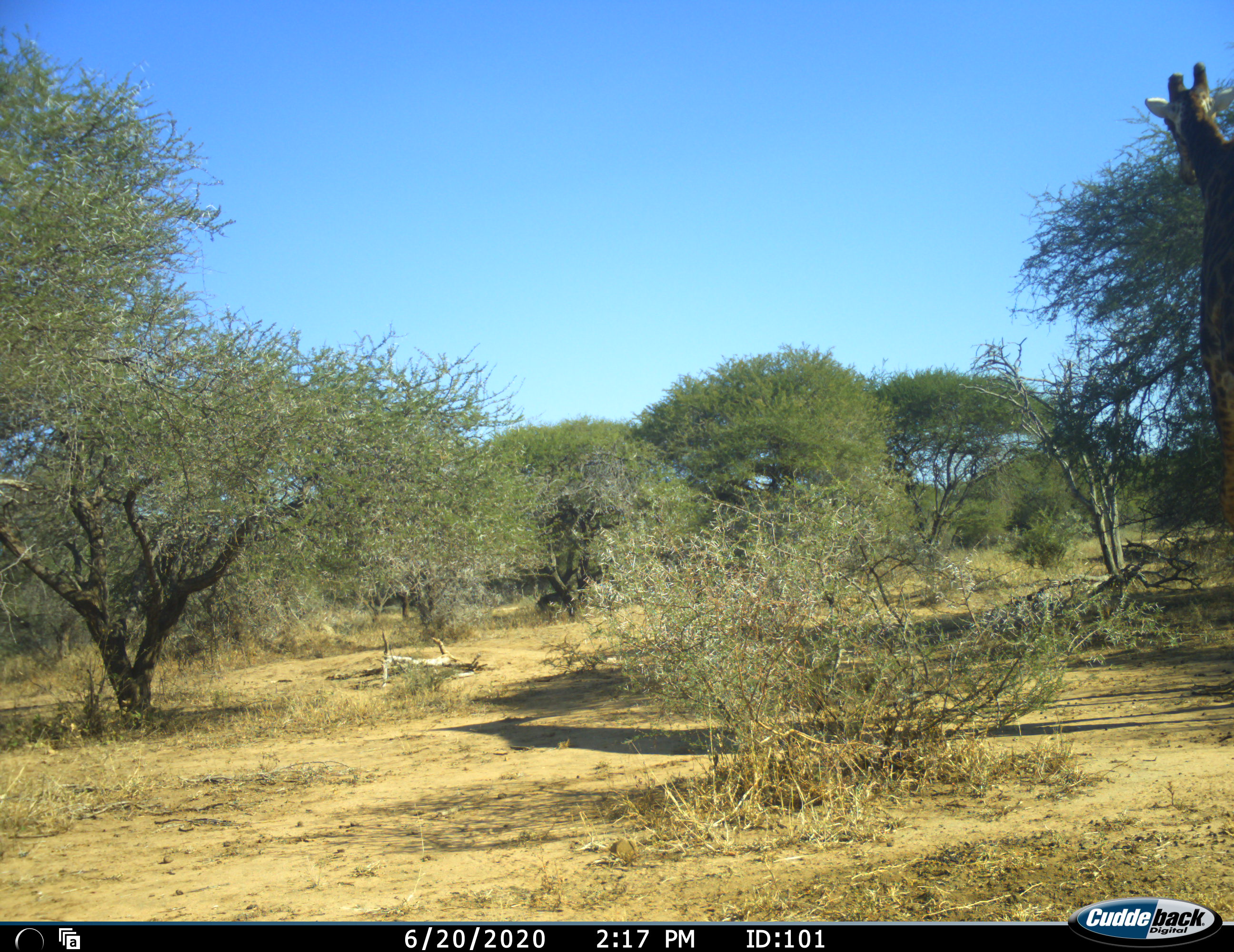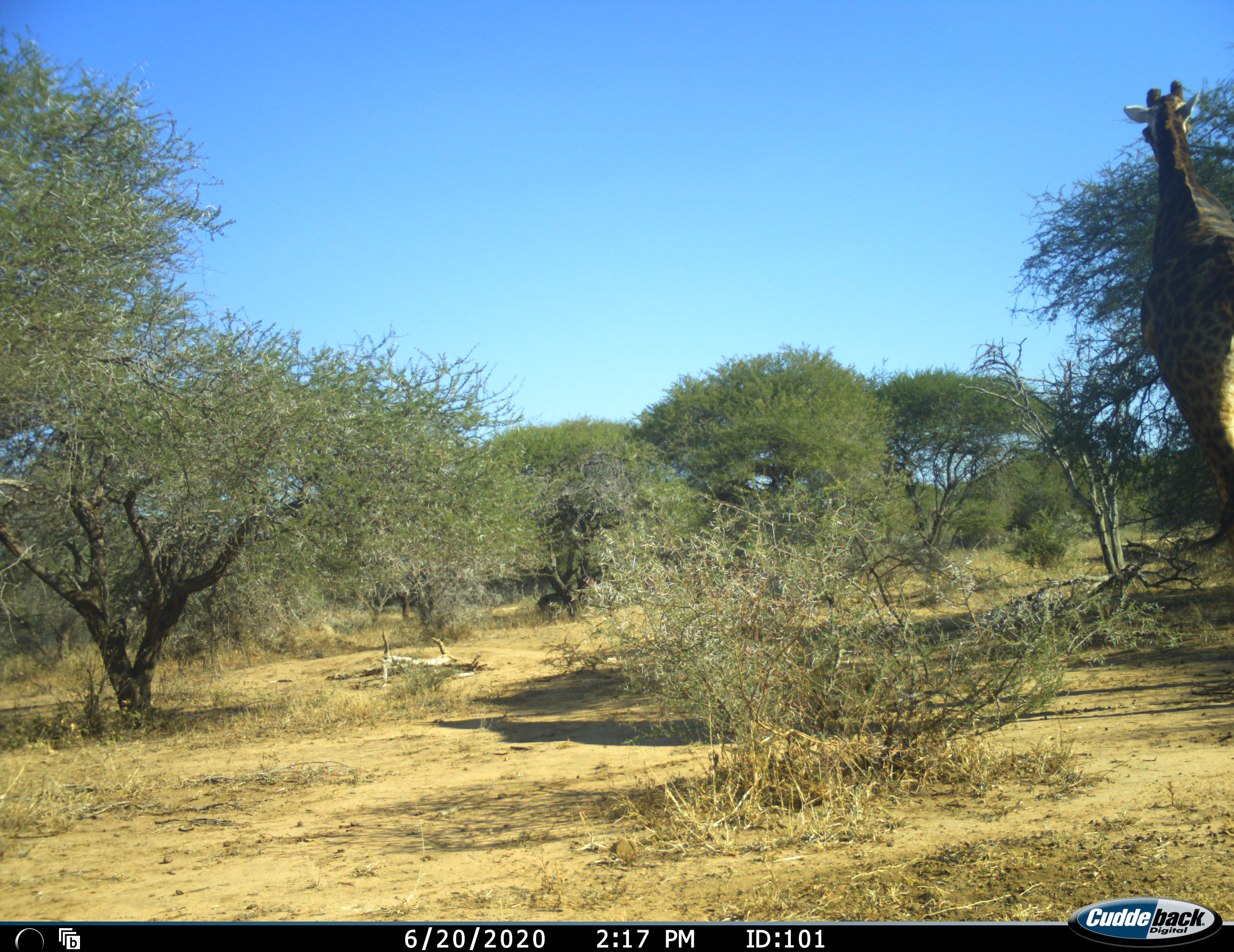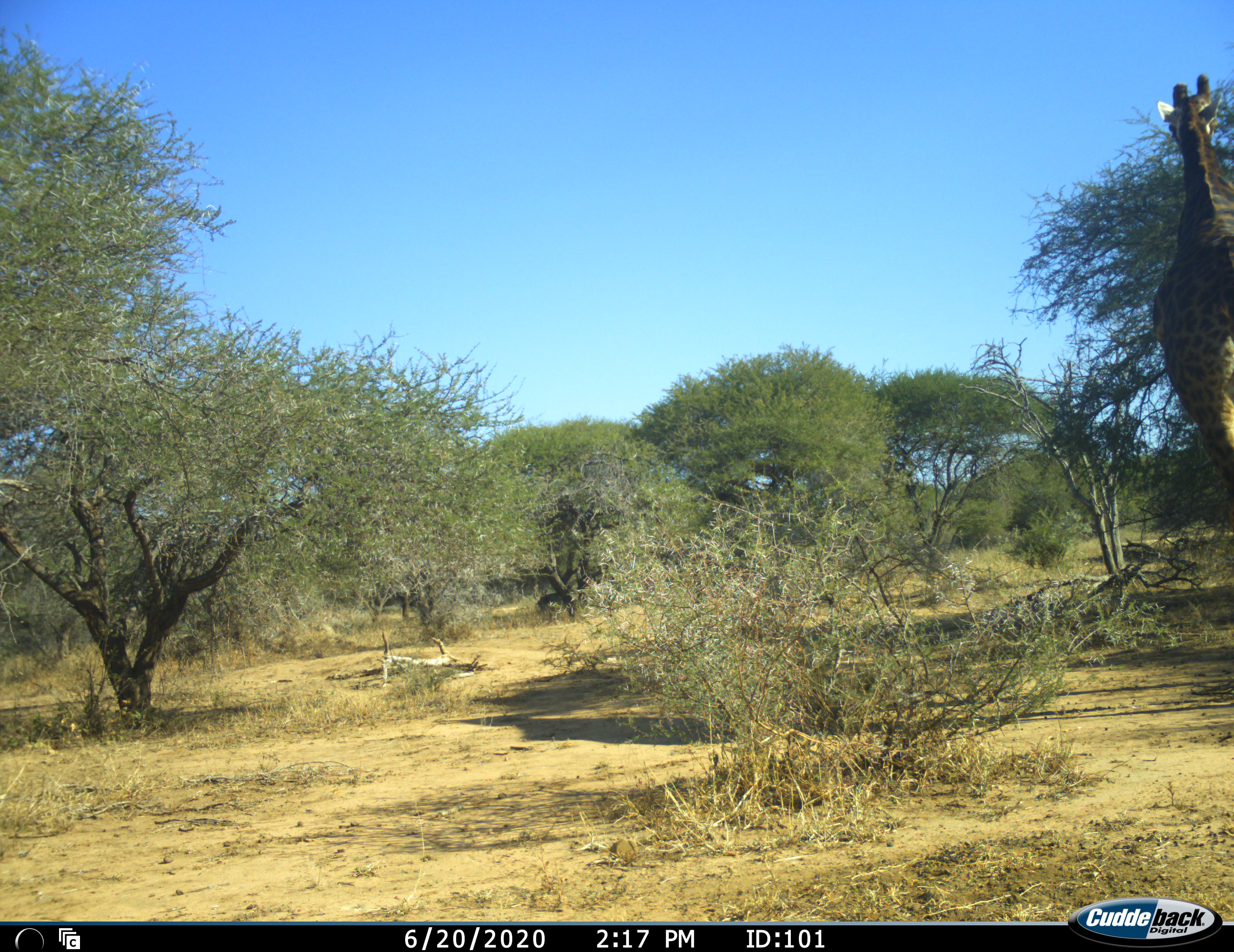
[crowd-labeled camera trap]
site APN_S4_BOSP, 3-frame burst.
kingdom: Animalia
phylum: Chordata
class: Mammalia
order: Artiodactyla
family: Giraffidae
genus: Giraffa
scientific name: Giraffa camelopardalis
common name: giraffe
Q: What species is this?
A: Giraffe (Giraffa camelopardalis).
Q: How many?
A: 1.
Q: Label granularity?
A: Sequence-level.